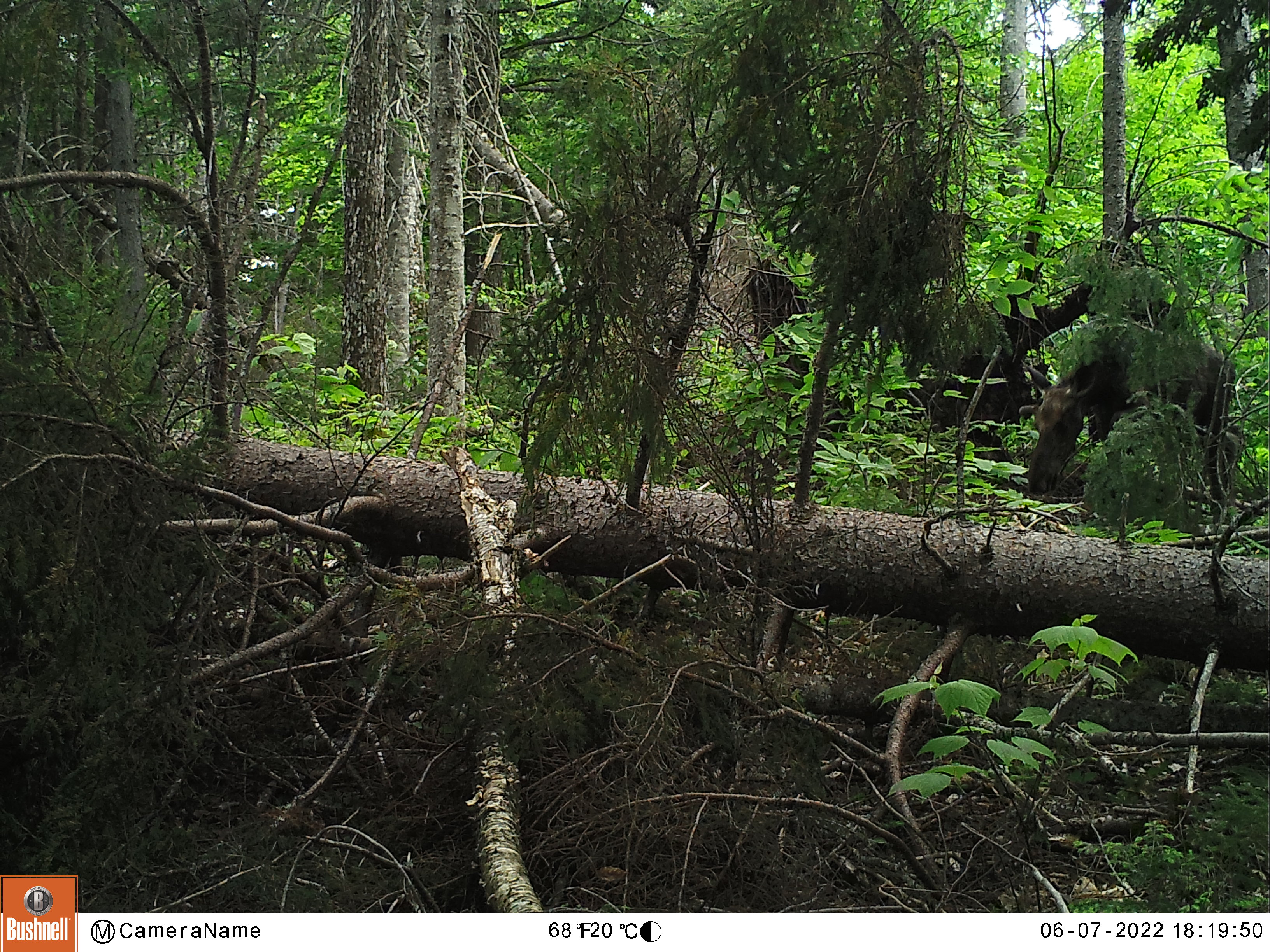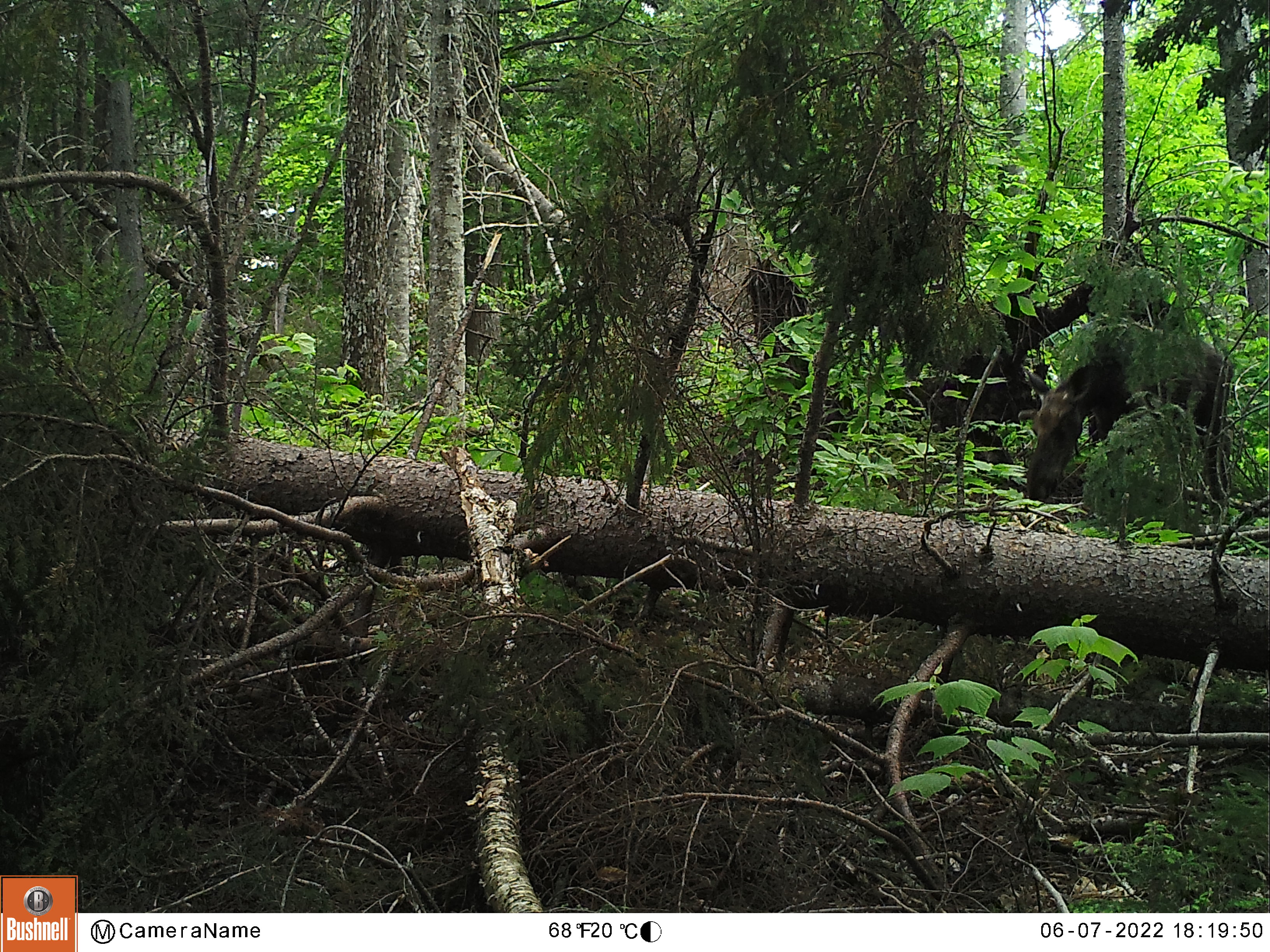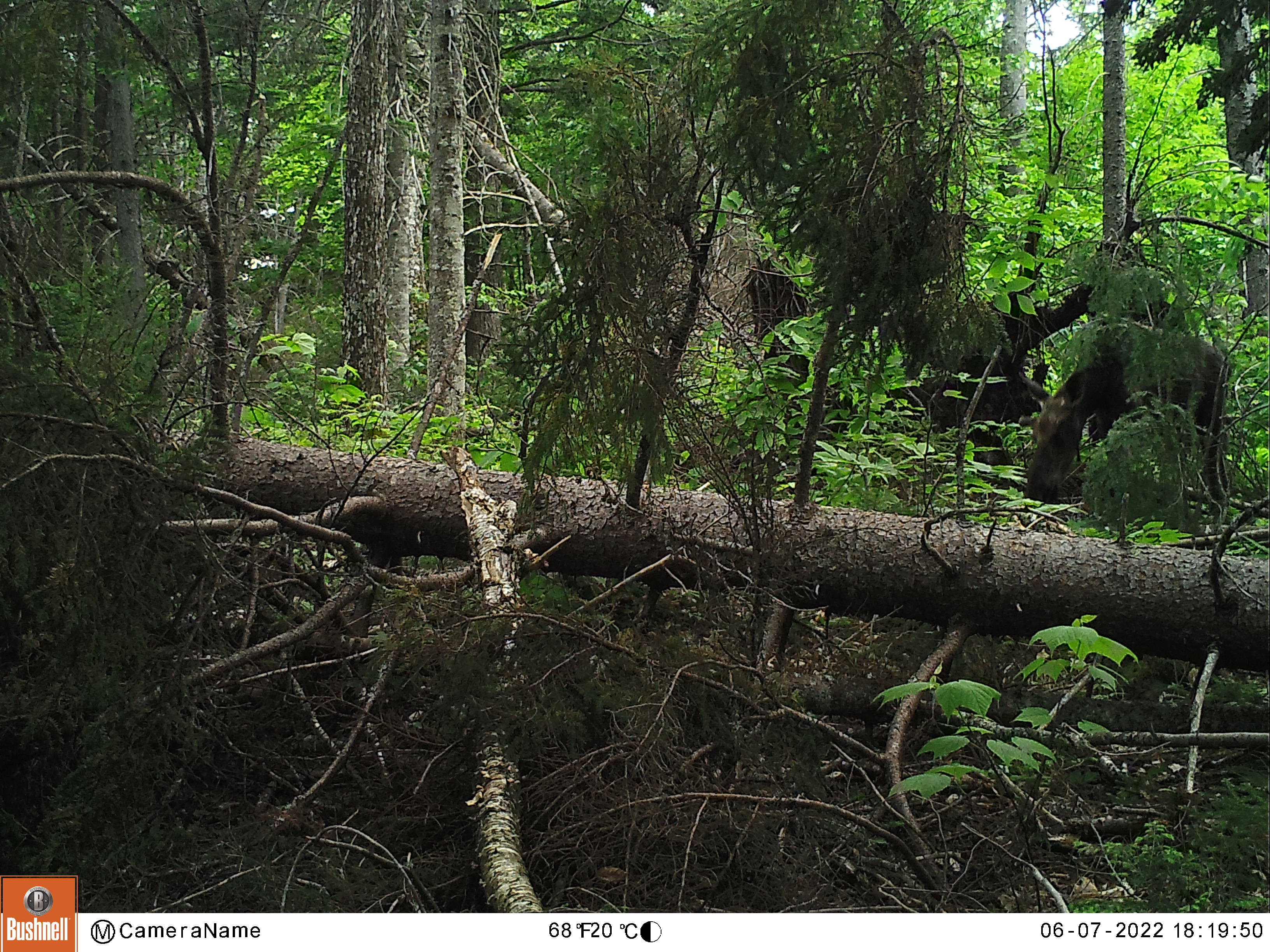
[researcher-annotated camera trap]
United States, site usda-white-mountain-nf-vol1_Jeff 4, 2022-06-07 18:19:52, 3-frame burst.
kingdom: Animalia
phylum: Chordata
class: Mammalia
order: Artiodactyla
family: Cervidae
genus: Alces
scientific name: Alces alces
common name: moose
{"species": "moose (Alces alces)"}